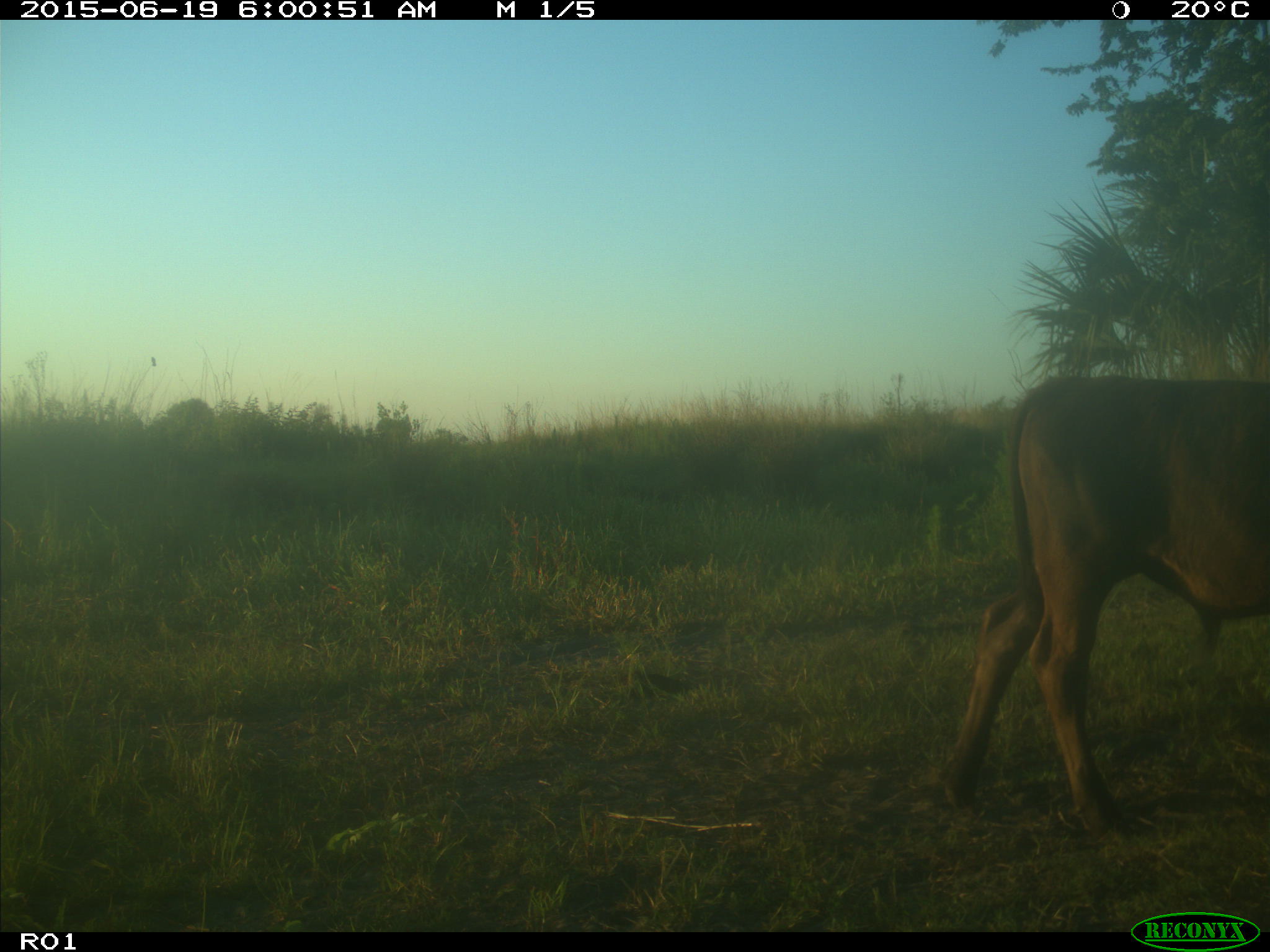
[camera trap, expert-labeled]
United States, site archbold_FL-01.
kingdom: Animalia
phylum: Chordata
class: Mammalia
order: Artiodactyla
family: Bovidae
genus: Bos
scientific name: Bos taurus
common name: domestic cow